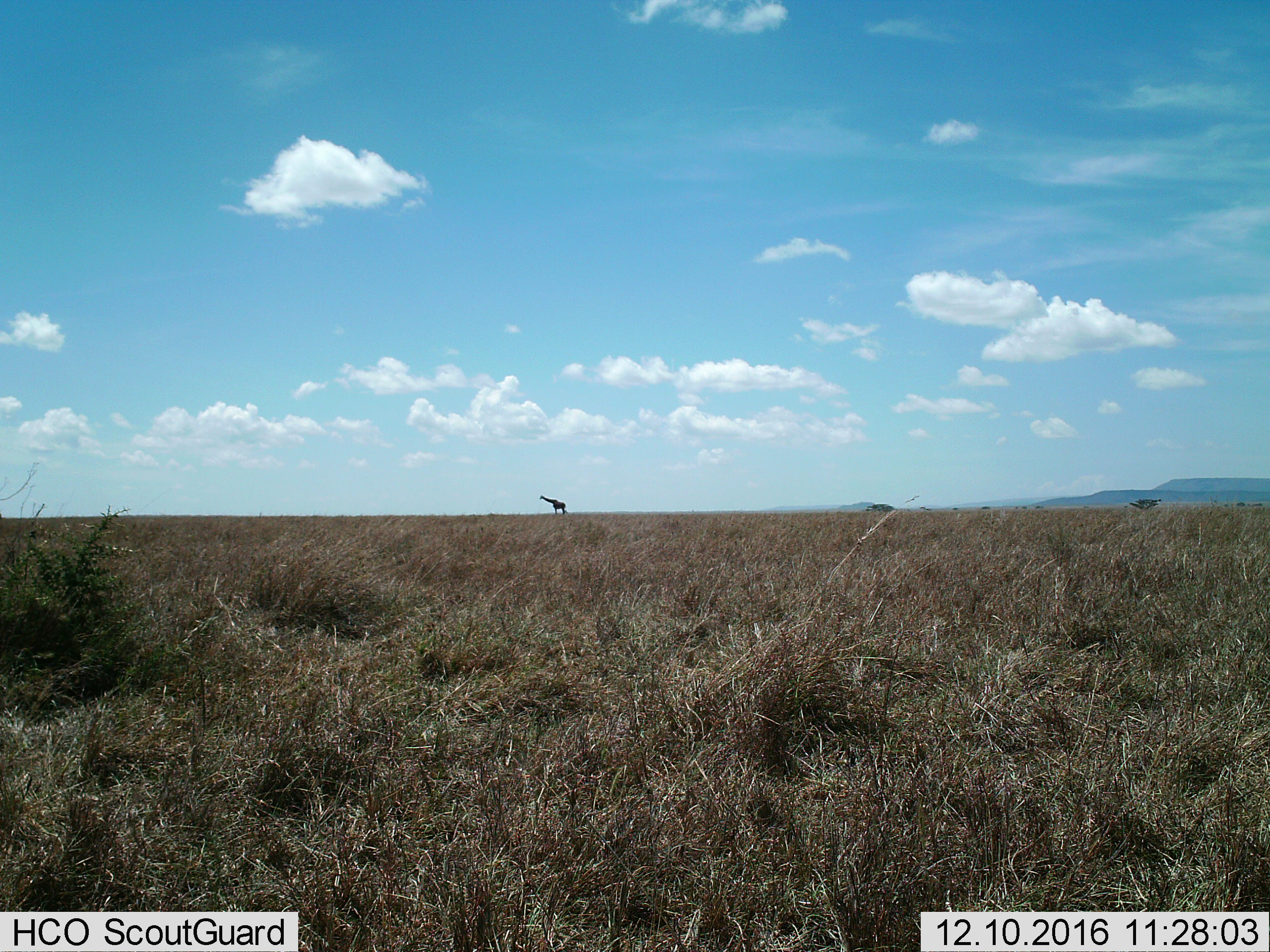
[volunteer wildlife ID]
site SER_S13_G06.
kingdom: Animalia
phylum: Chordata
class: Mammalia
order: Artiodactyla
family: Giraffidae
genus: Giraffa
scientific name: Giraffa camelopardalis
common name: giraffe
Giraffe (Giraffa camelopardalis), count 1. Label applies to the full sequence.